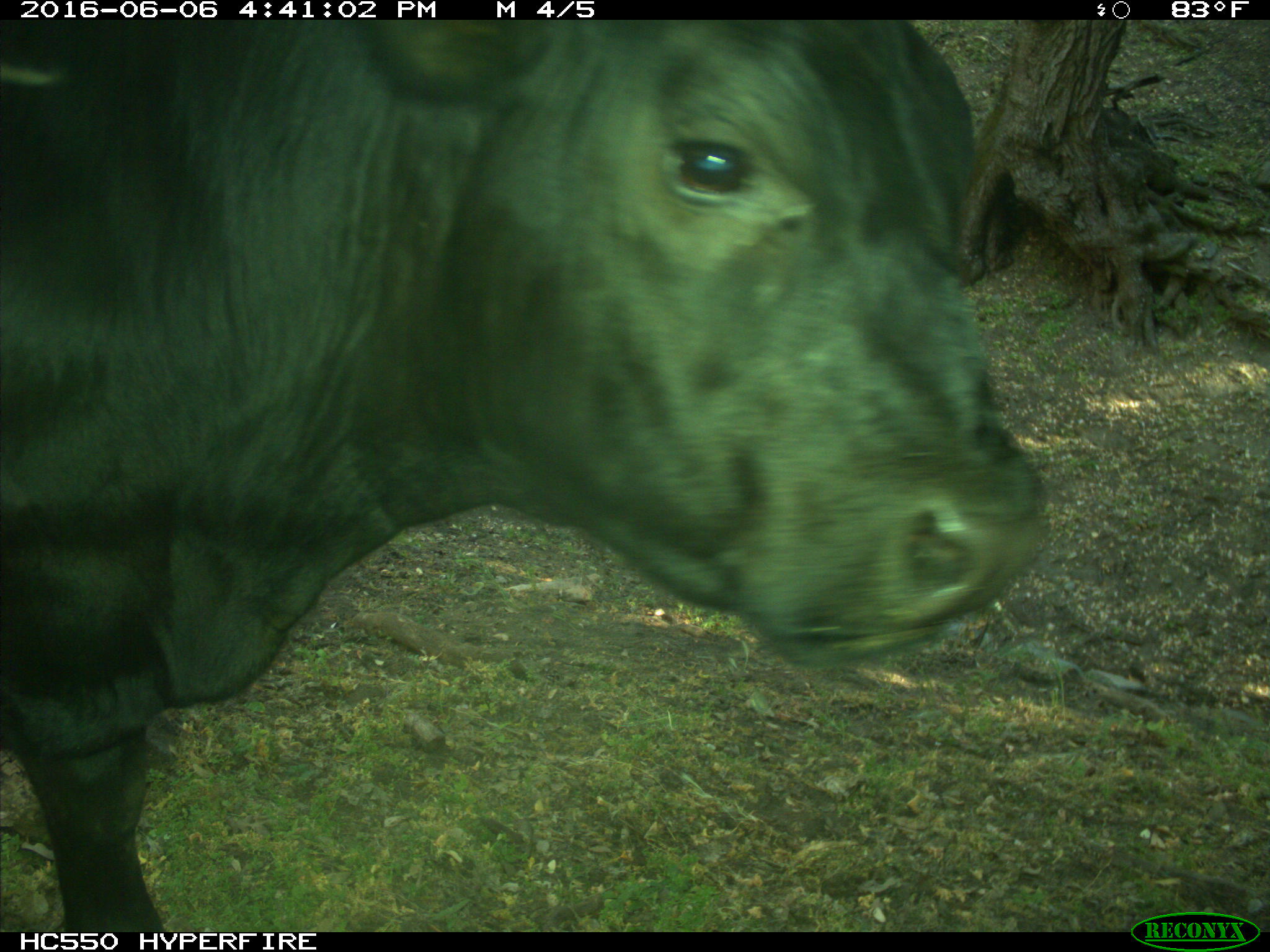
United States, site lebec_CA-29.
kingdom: Animalia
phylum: Chordata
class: Mammalia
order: Artiodactyla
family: Bovidae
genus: Bos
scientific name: Bos taurus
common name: domestic cow